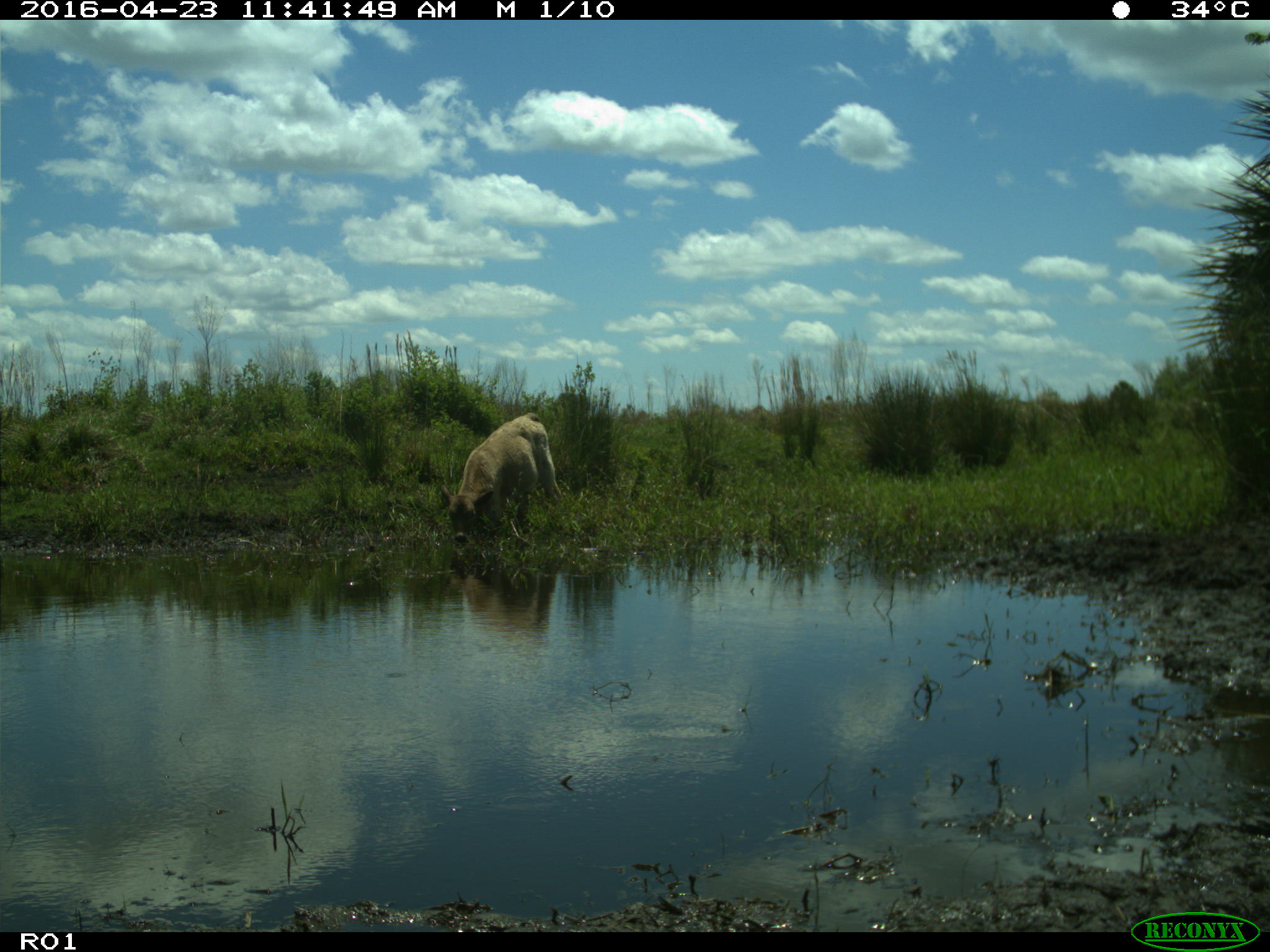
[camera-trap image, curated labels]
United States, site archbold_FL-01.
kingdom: Animalia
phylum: Chordata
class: Mammalia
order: Artiodactyla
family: Bovidae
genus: Bos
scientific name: Bos taurus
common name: domestic cow